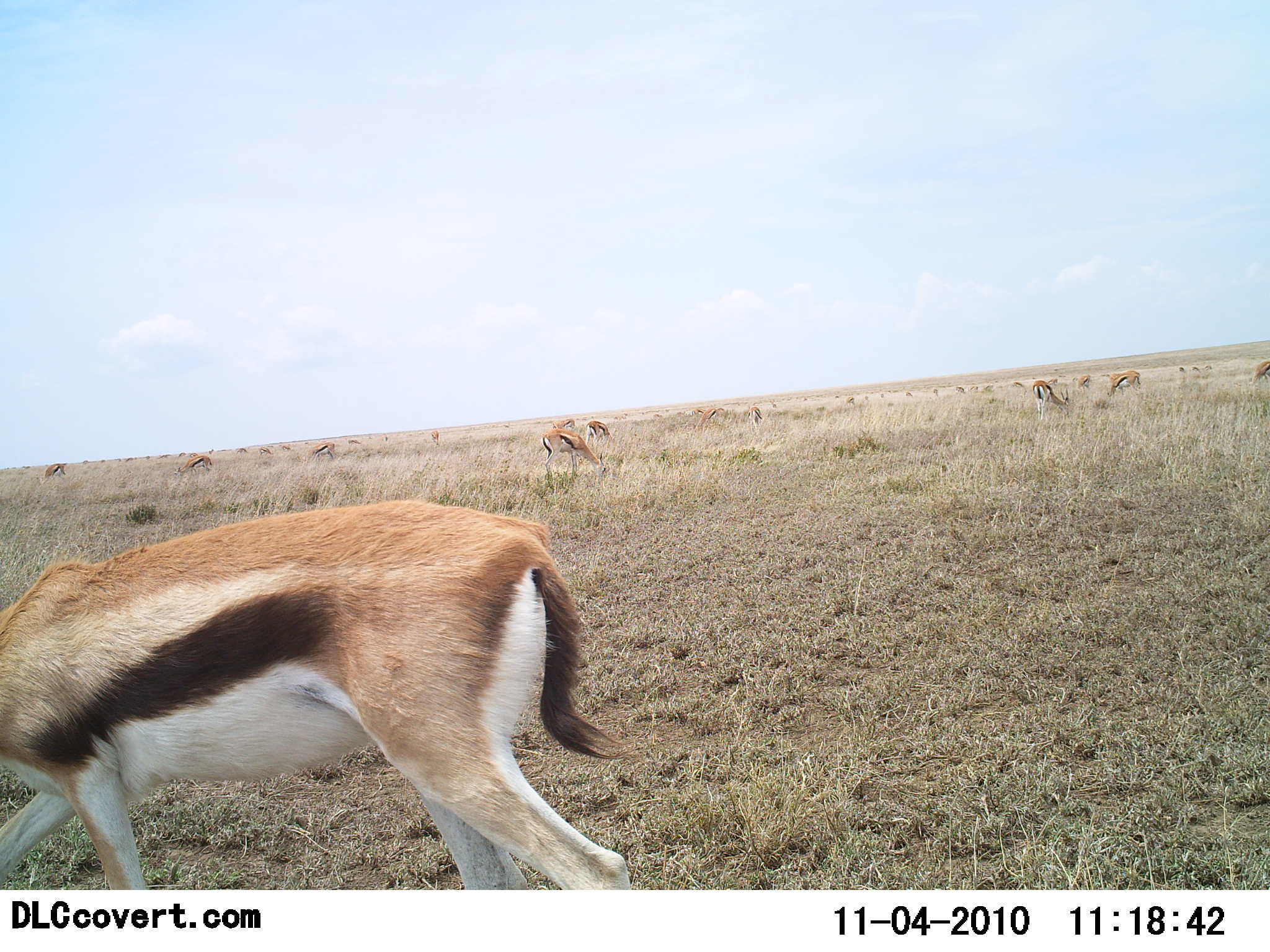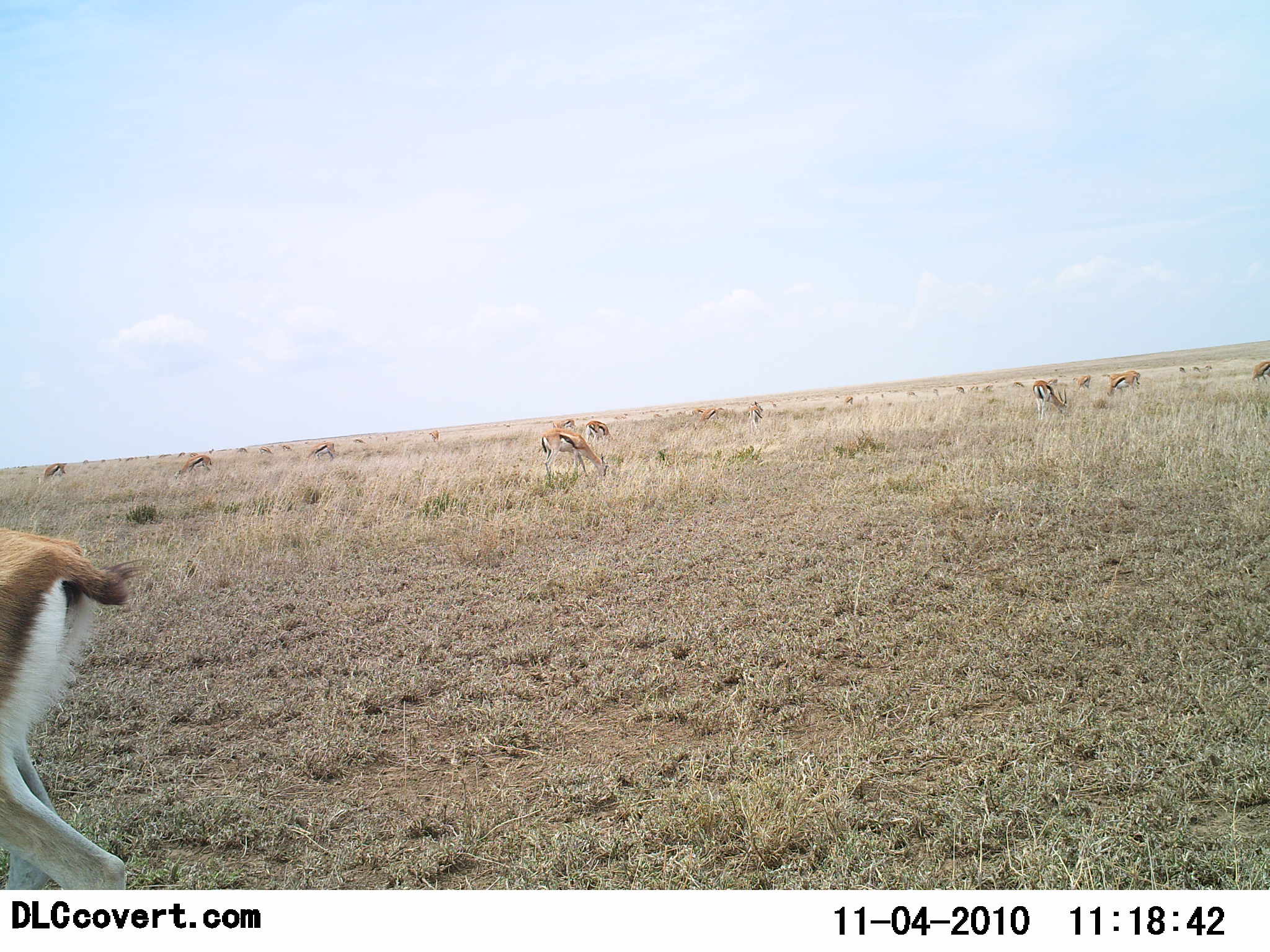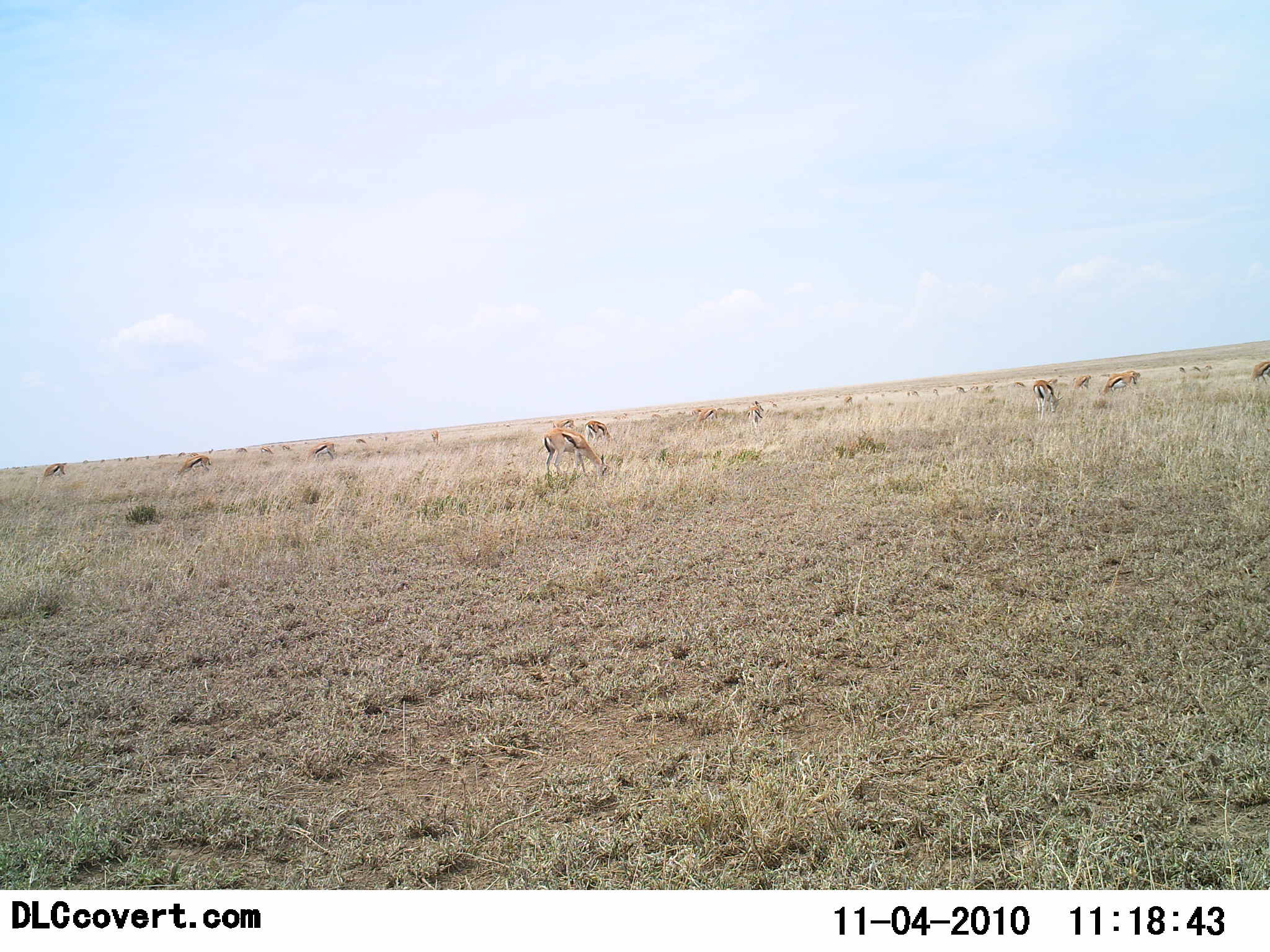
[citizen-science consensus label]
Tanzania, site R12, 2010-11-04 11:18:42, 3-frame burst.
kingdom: Animalia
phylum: Chordata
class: Mammalia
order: Artiodactyla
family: Bovidae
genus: Eudorcas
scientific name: Eudorcas thomsonii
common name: thomson's gazelle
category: gazellethomsons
Gazellethomsons (thomson's gazelle) (Eudorcas thomsonii), count 11-50. Behavior (volunteer vote fractions): standing 43%, resting 7%, moving 50%, interacting 0%. Young present (vote fraction): 0%. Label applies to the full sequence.